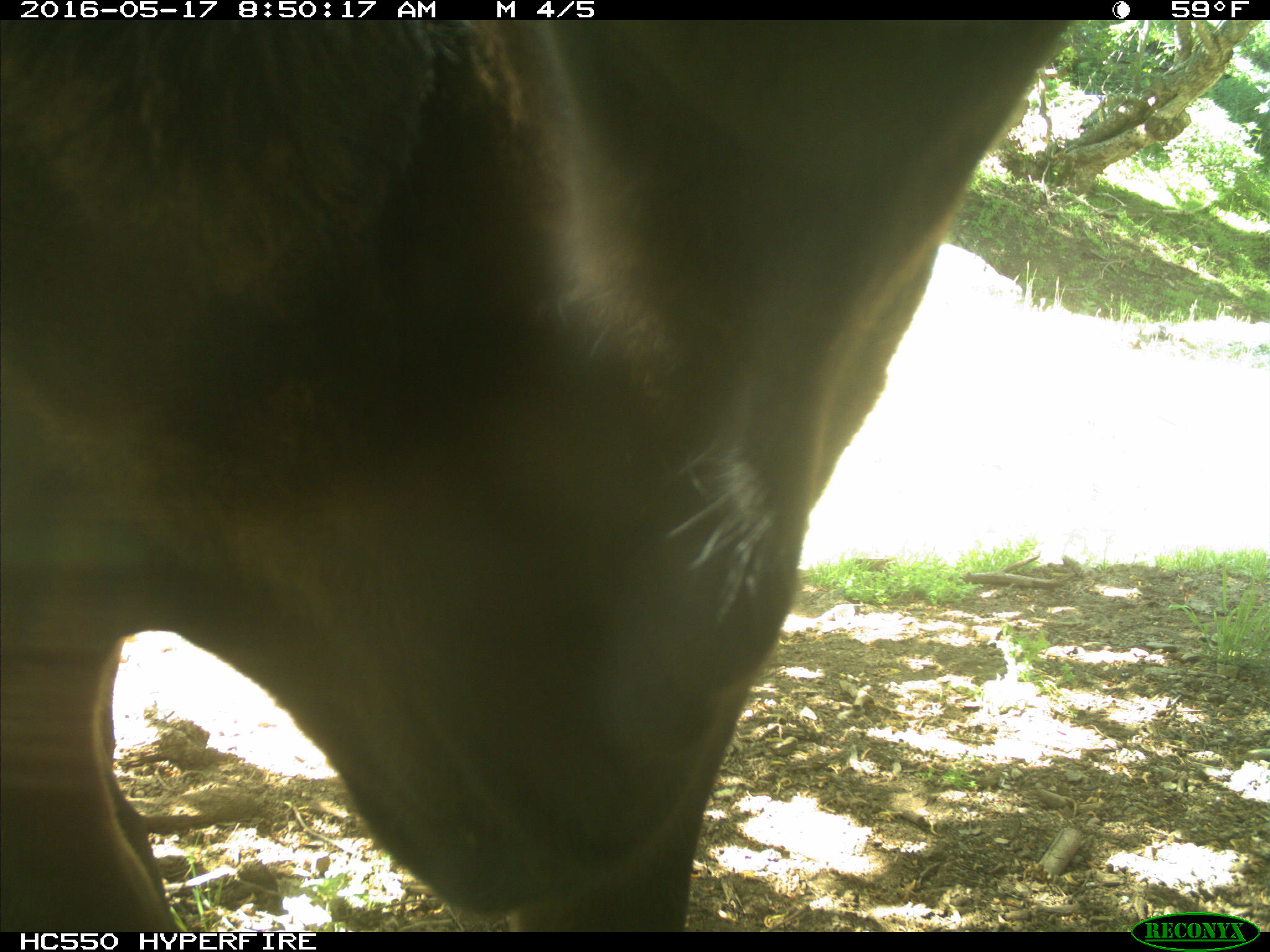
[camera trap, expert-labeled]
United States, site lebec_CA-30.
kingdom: Animalia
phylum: Chordata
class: Mammalia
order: Artiodactyla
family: Bovidae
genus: Bos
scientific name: Bos taurus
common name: domestic cow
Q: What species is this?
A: Bos taurus (domestic cow).